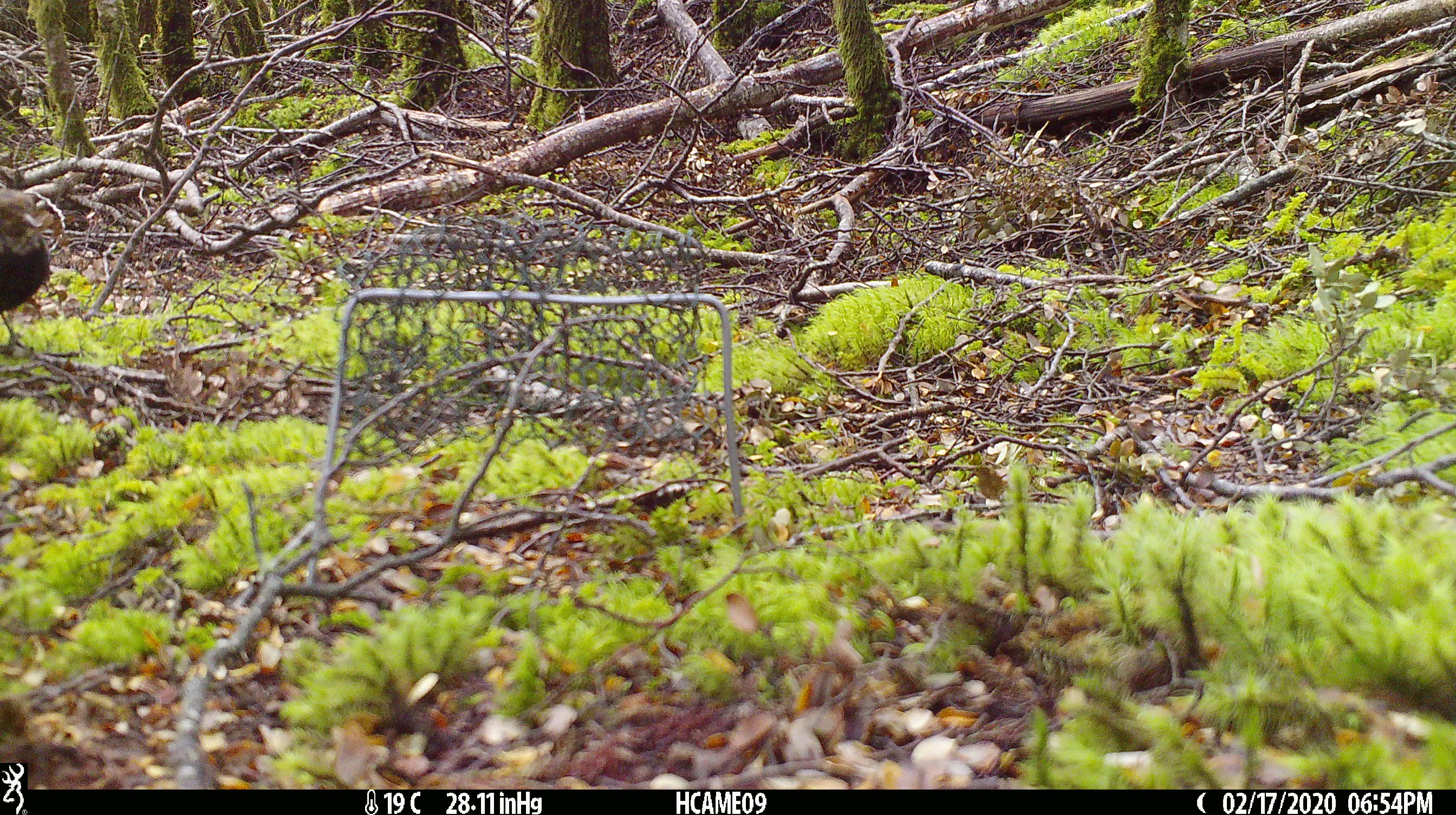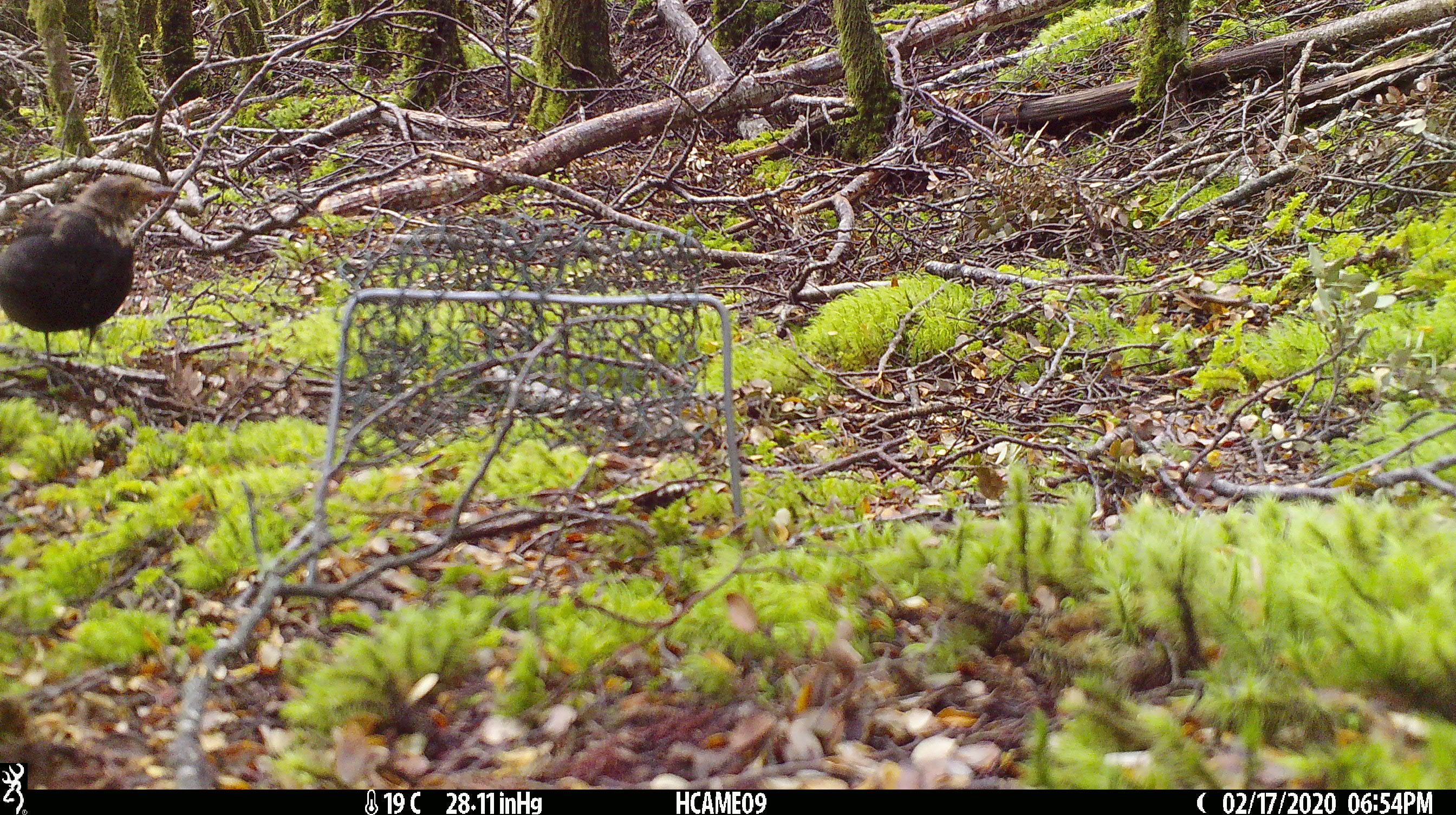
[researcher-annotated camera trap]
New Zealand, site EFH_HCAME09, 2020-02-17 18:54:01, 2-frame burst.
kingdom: Animalia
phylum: Chordata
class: Aves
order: Passeriformes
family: Turdidae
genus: Turdus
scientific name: Turdus merula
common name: eurasian blackbird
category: blackbird